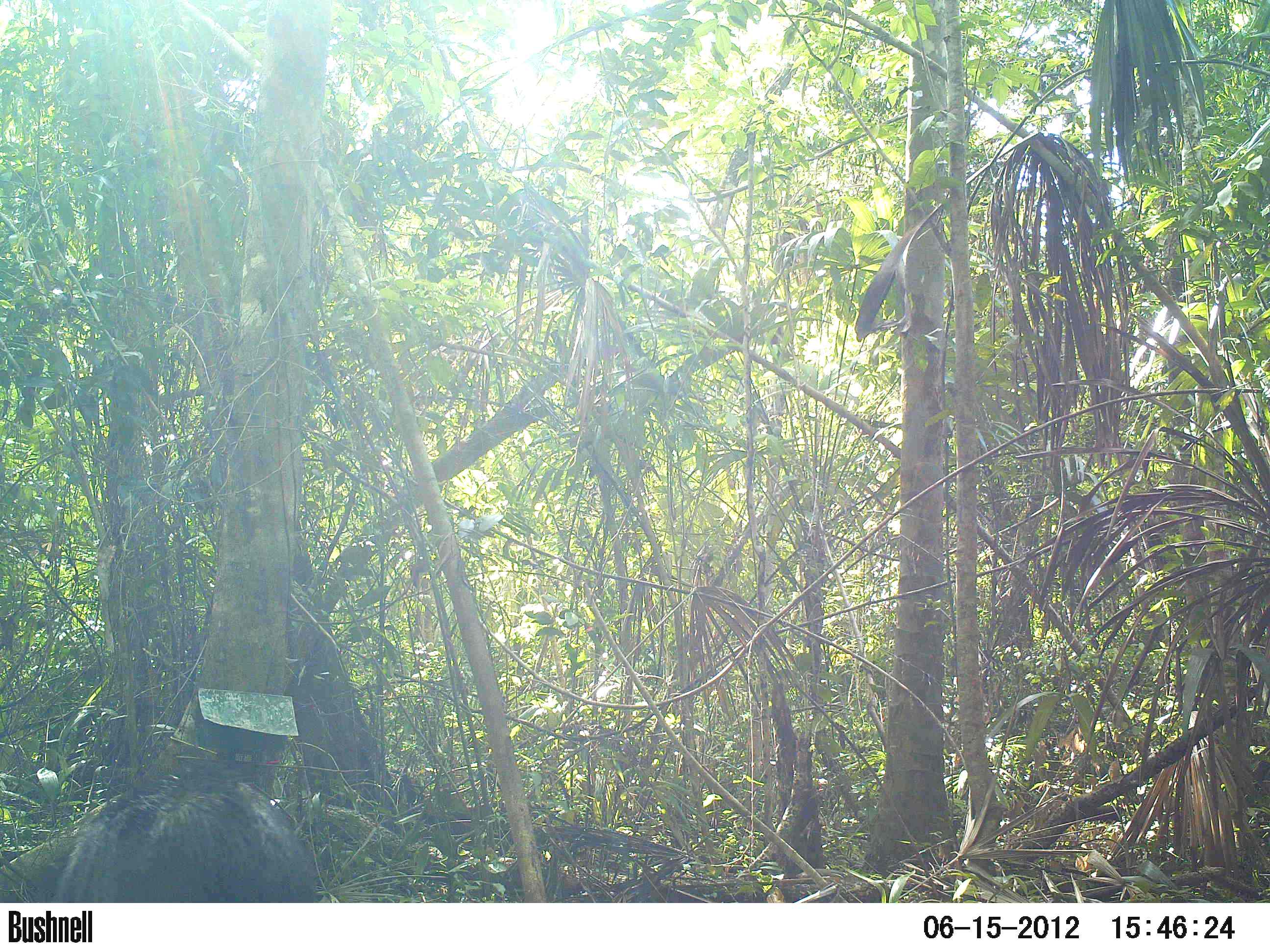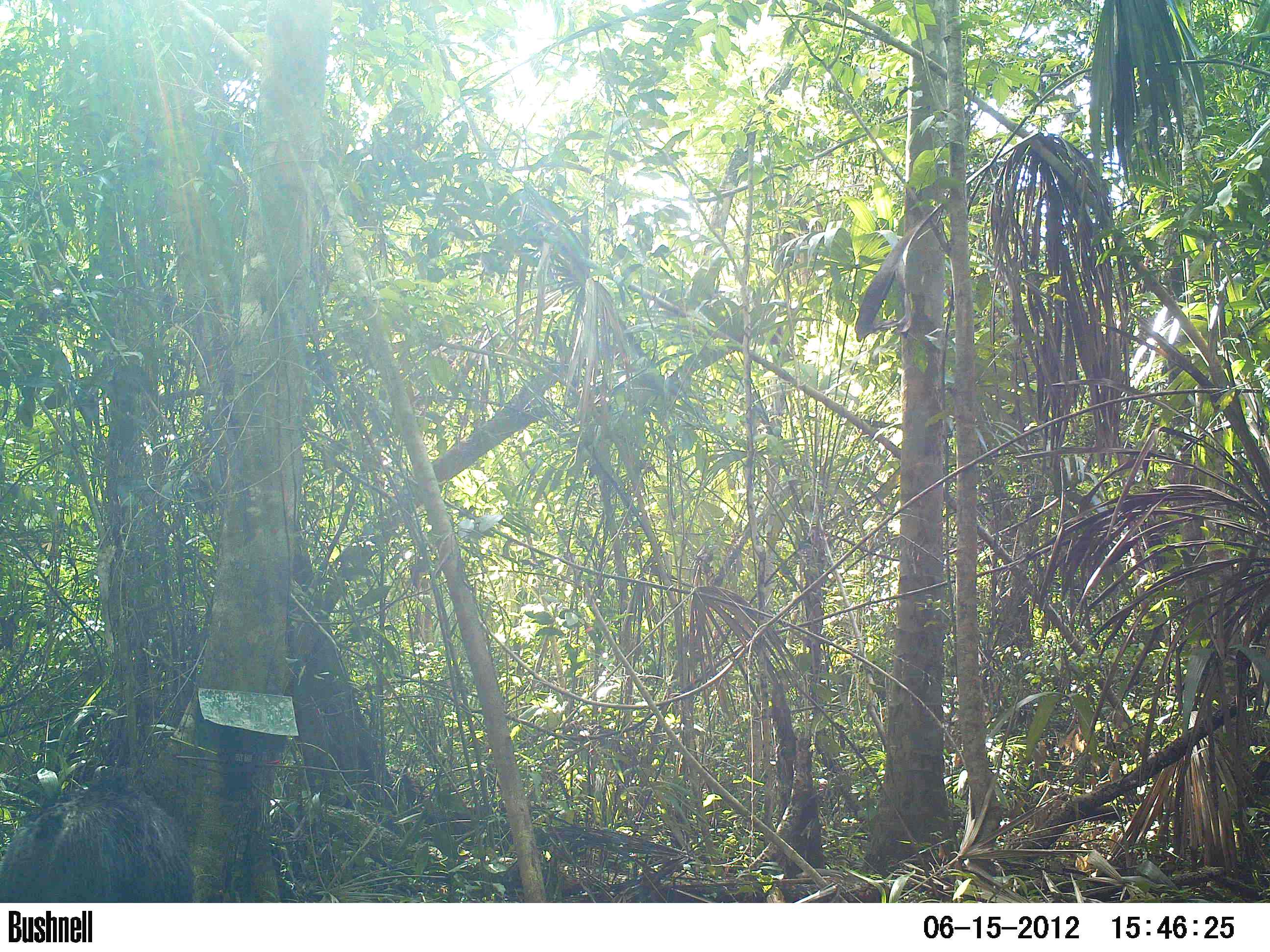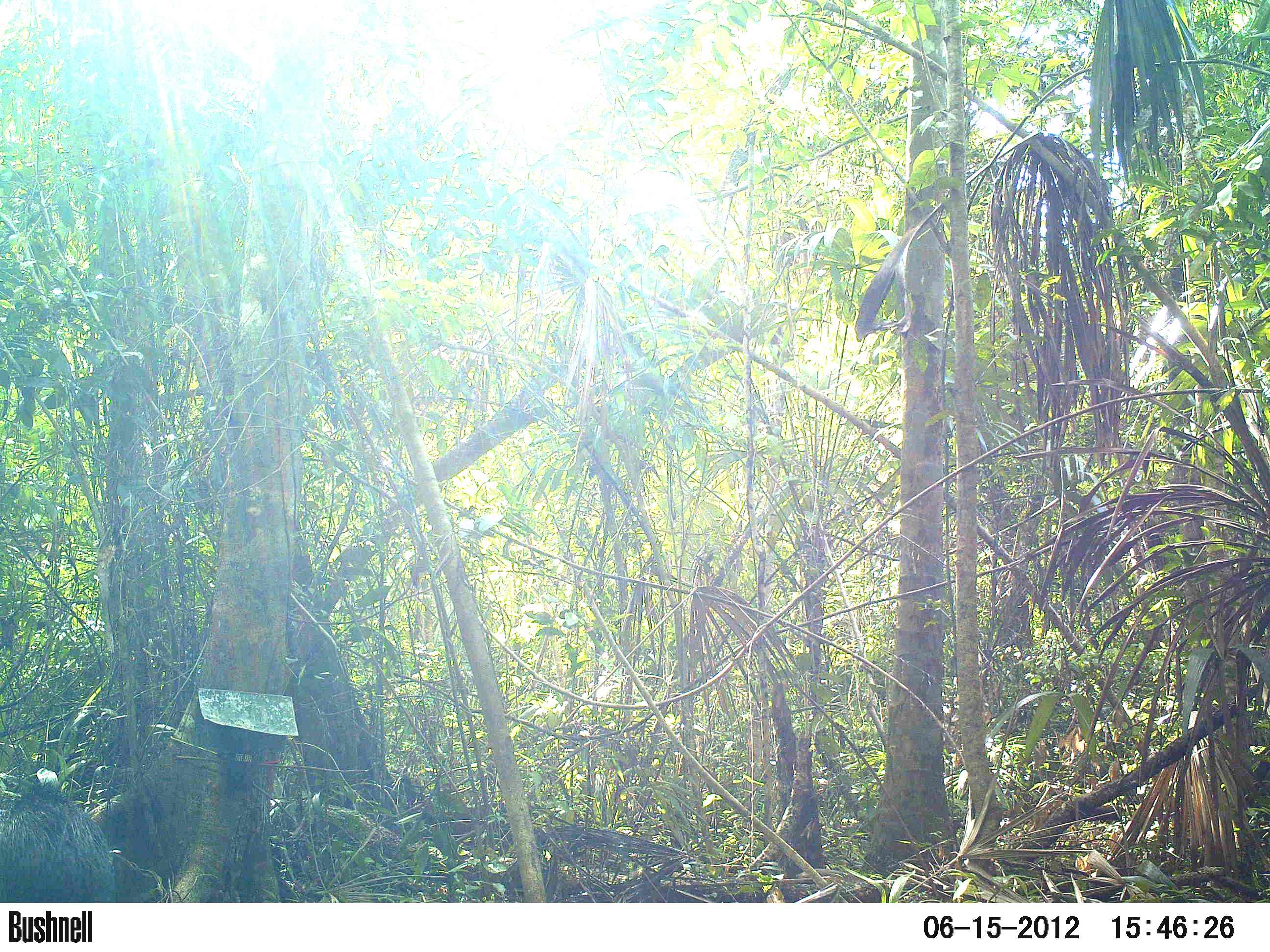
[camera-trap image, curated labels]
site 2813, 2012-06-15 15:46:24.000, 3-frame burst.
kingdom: Animalia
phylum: Chordata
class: Mammalia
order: Artiodactyla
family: Tayassuidae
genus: Tayassu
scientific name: Tayassu pecari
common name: white-lipped peccary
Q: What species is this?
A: Tayassu pecari (white-lipped peccary).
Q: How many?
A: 2.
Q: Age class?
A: Adult.